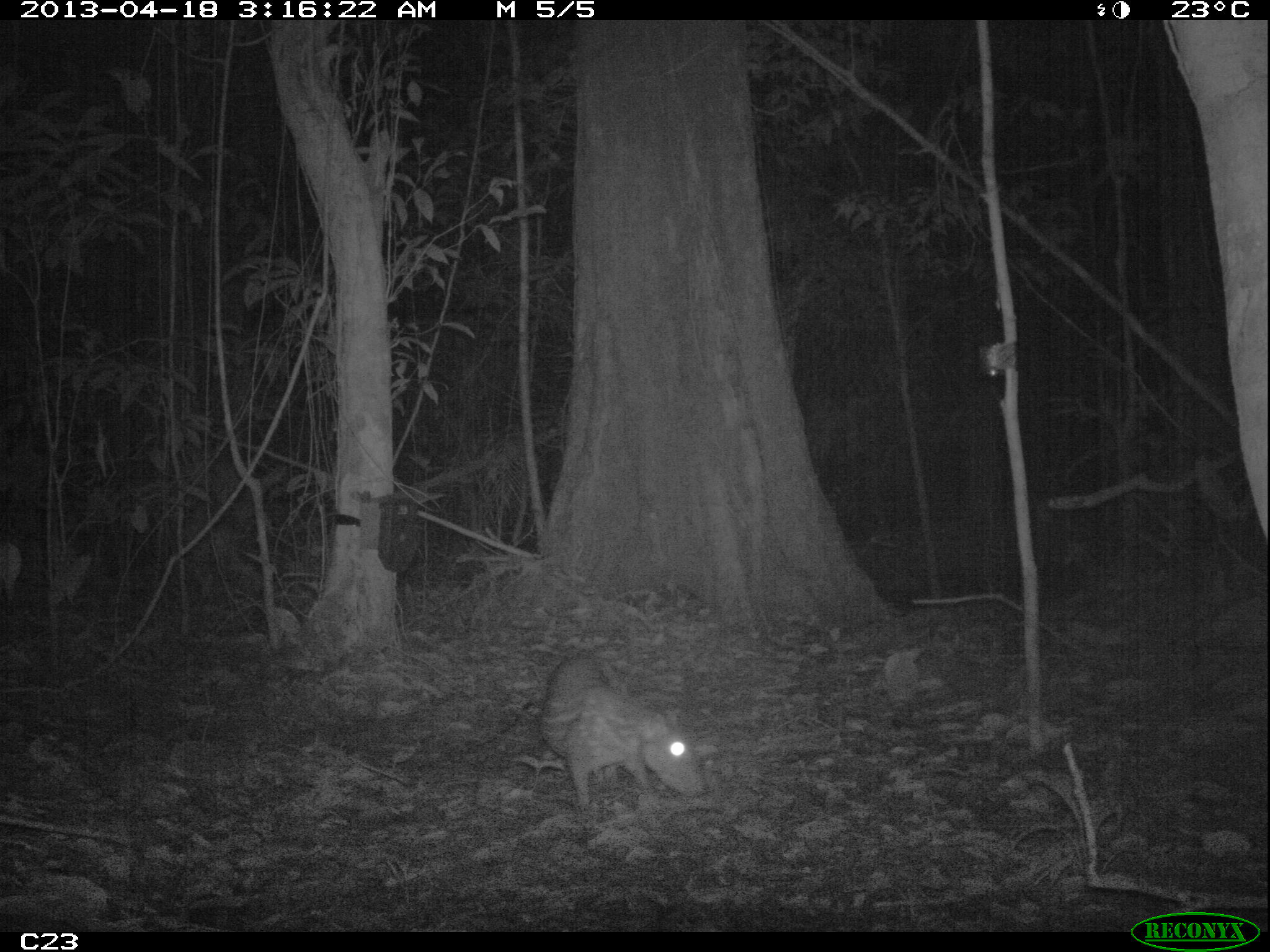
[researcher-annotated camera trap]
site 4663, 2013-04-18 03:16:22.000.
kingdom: Animalia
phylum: Chordata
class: Mammalia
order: Rodentia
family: Cuniculidae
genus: Cuniculus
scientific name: Cuniculus paca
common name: spotted paca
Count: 1.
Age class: adult.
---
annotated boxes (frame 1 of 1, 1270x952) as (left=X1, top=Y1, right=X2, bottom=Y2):
cuniculus paca: (left=537, top=647, right=712, bottom=808)